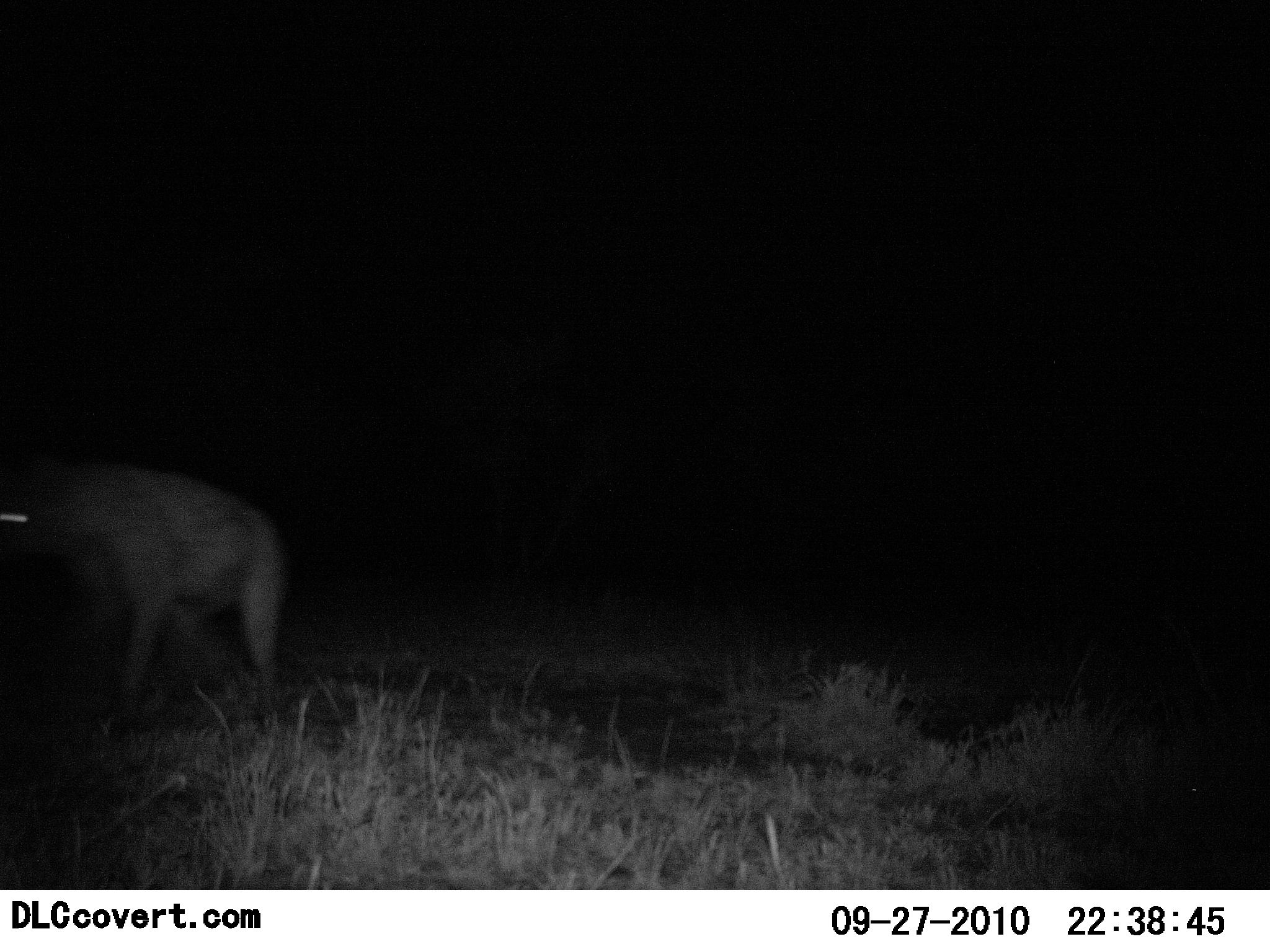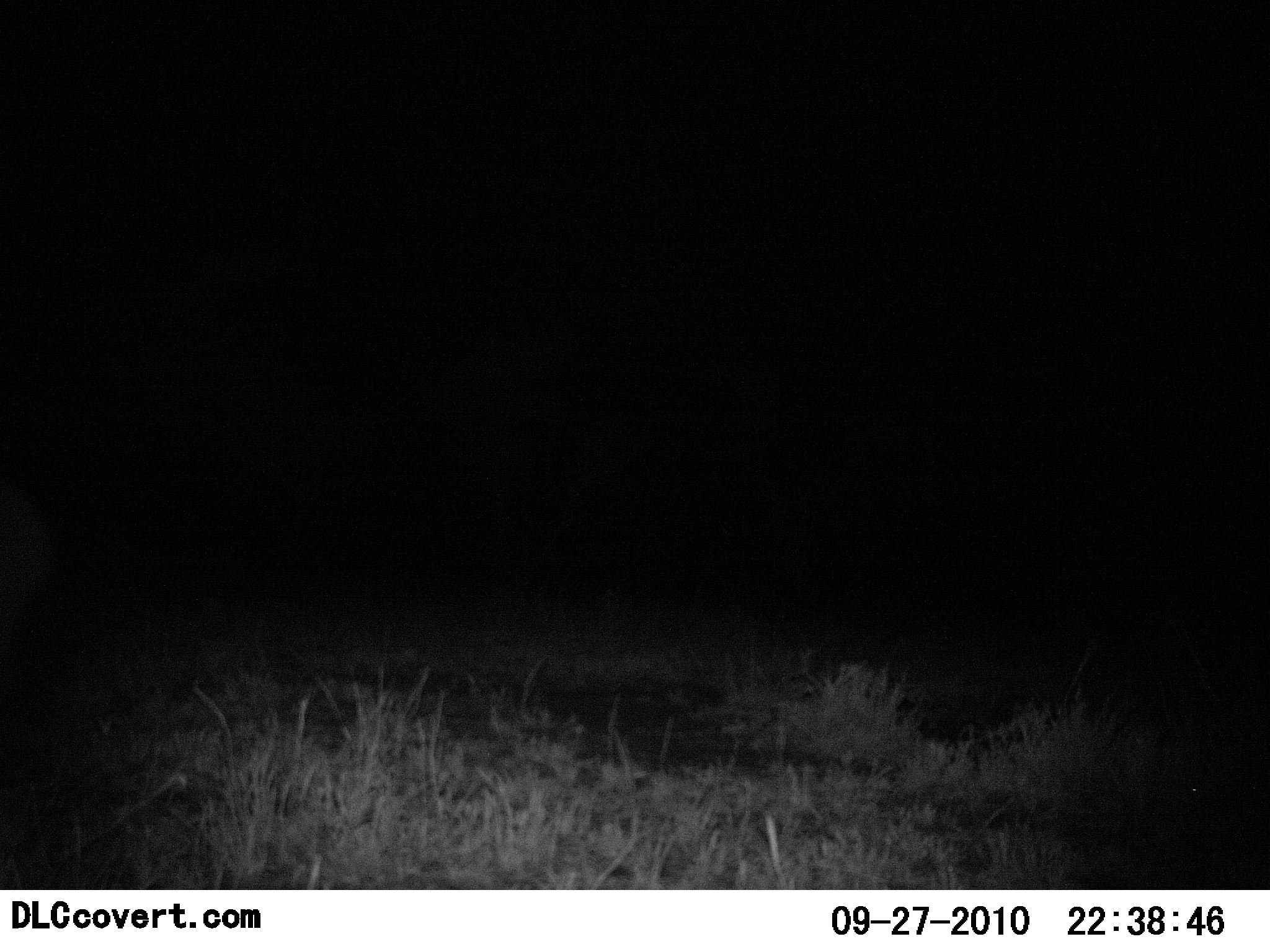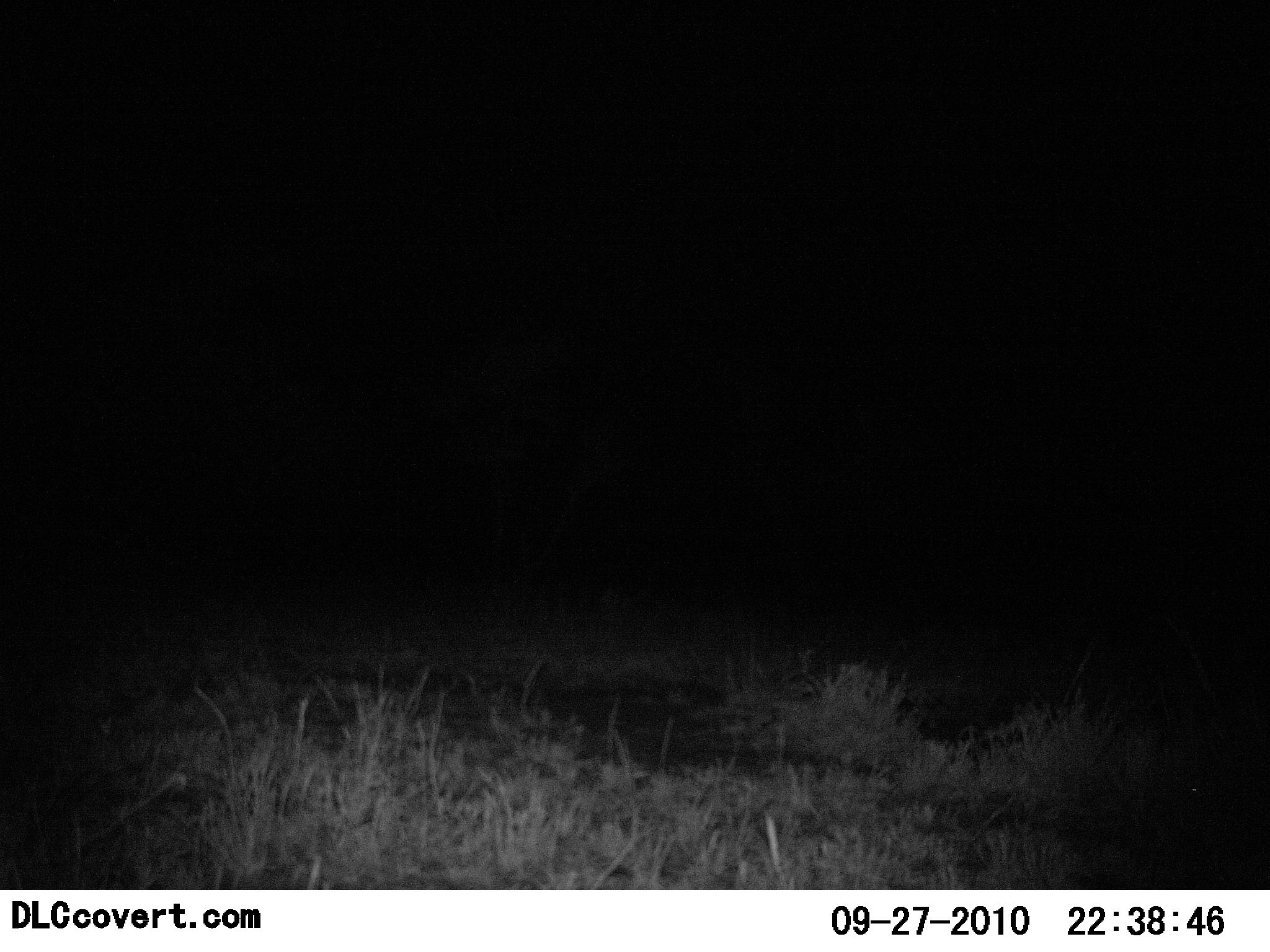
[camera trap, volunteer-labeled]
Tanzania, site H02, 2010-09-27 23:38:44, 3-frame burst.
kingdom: Animalia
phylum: Chordata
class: Mammalia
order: Carnivora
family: Hyaenidae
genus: Crocuta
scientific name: Crocuta crocuta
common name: spotted hyena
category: hyenaspotted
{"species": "hyenaspotted (spotted hyena) (Crocuta crocuta)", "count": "1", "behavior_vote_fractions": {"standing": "7%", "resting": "0%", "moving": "100%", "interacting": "0%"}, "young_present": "0%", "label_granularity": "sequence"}